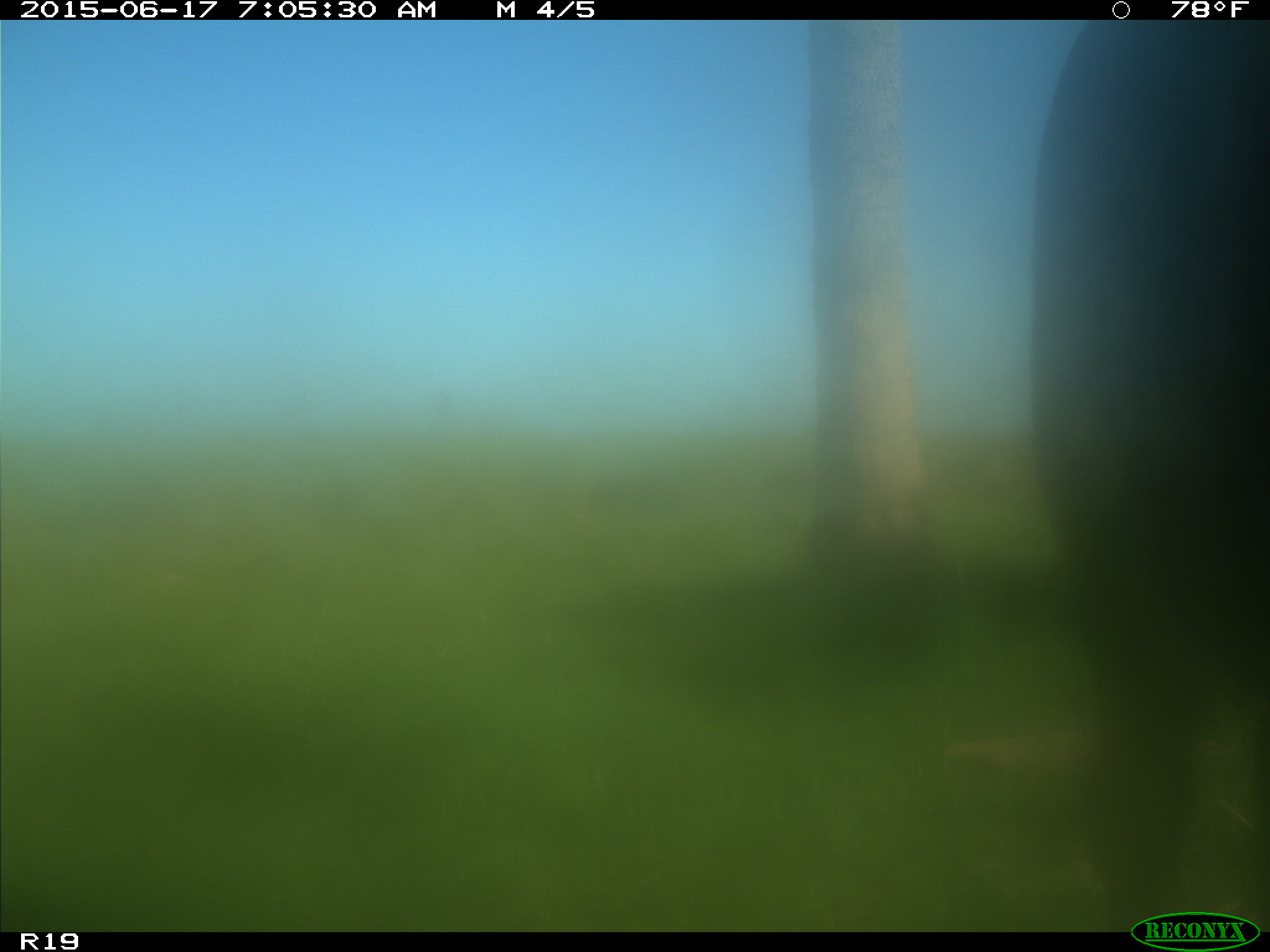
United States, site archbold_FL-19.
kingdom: Animalia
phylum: Chordata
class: Mammalia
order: Artiodactyla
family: Bovidae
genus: Bos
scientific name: Bos taurus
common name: domestic cow